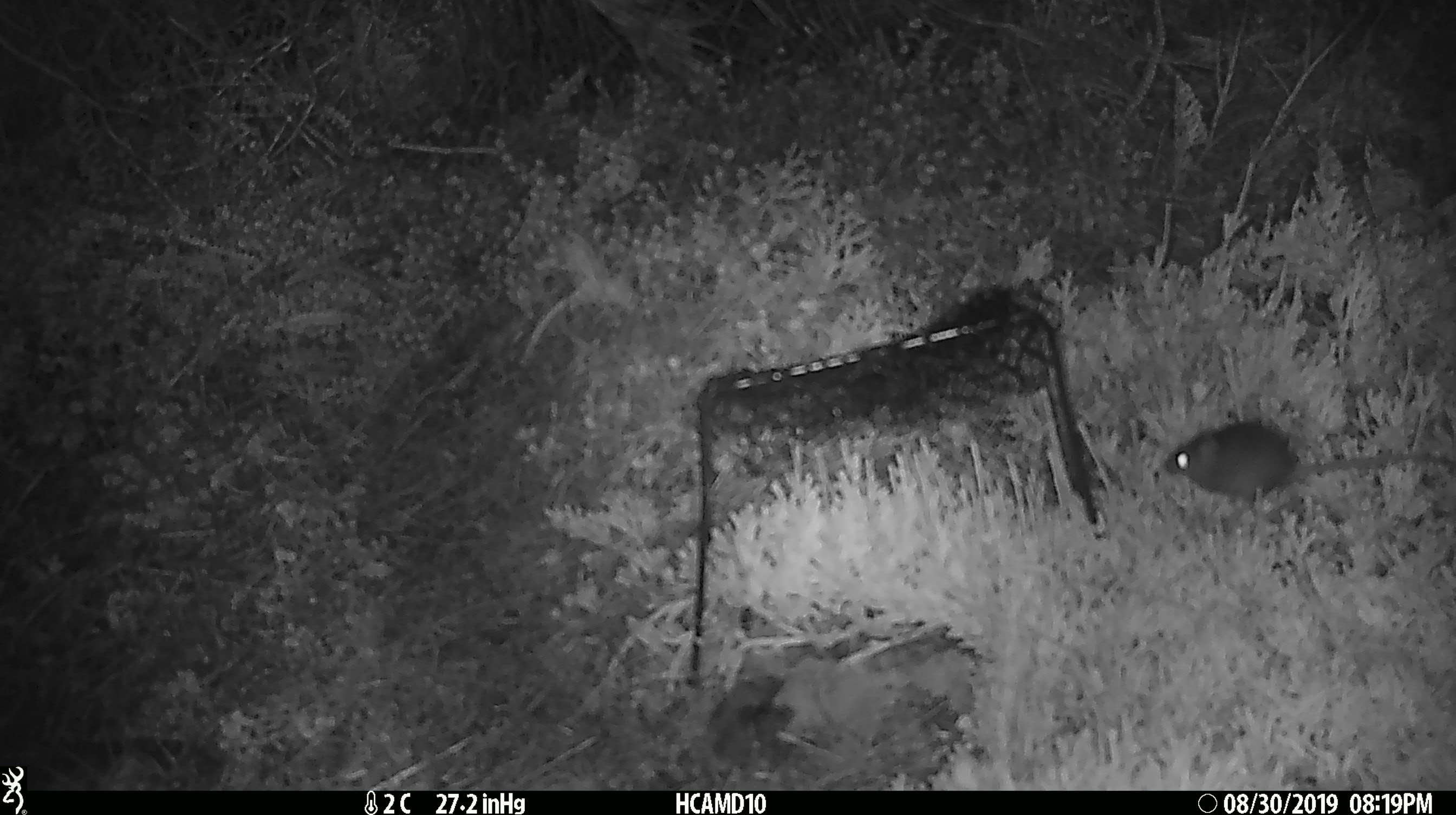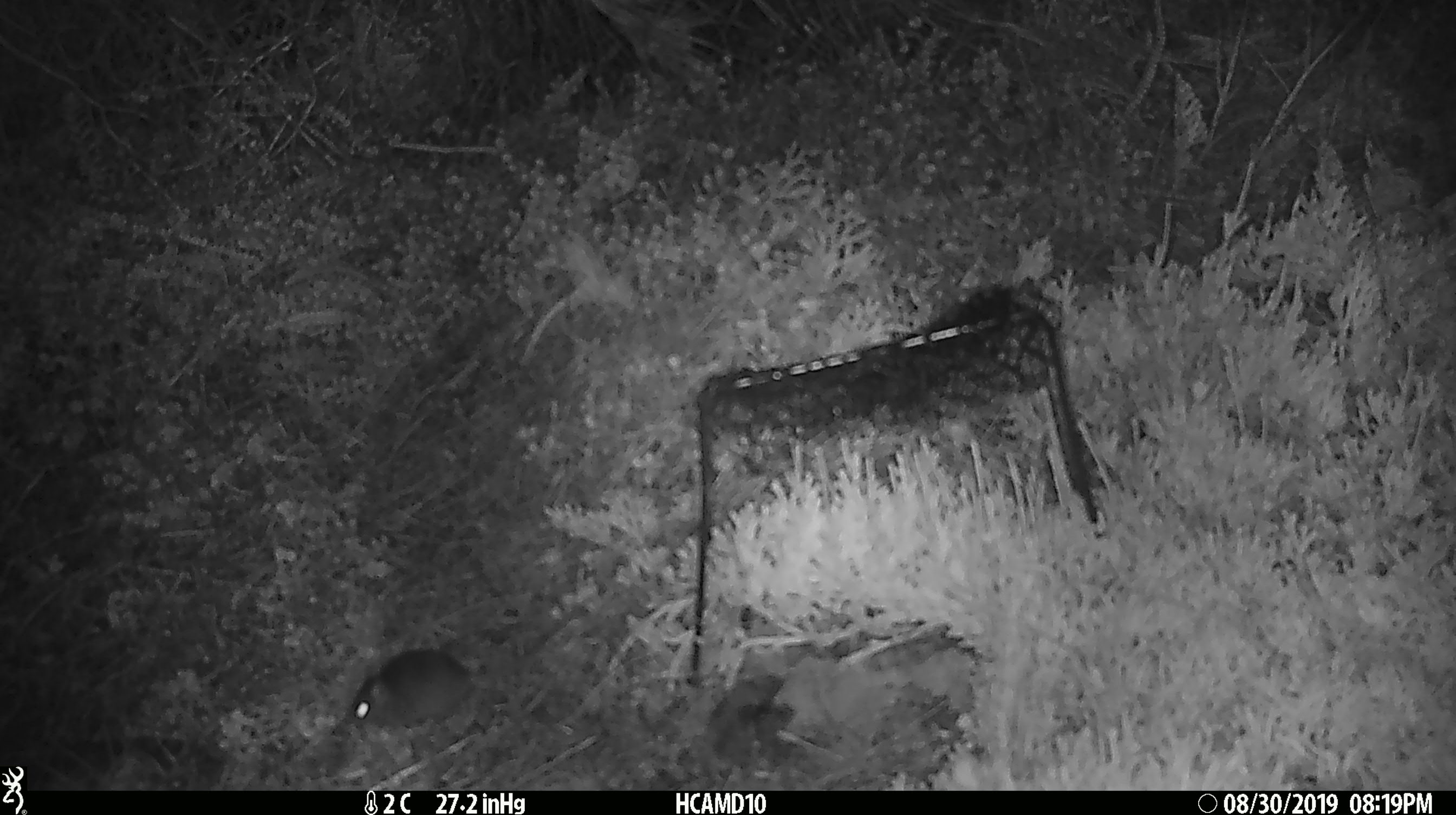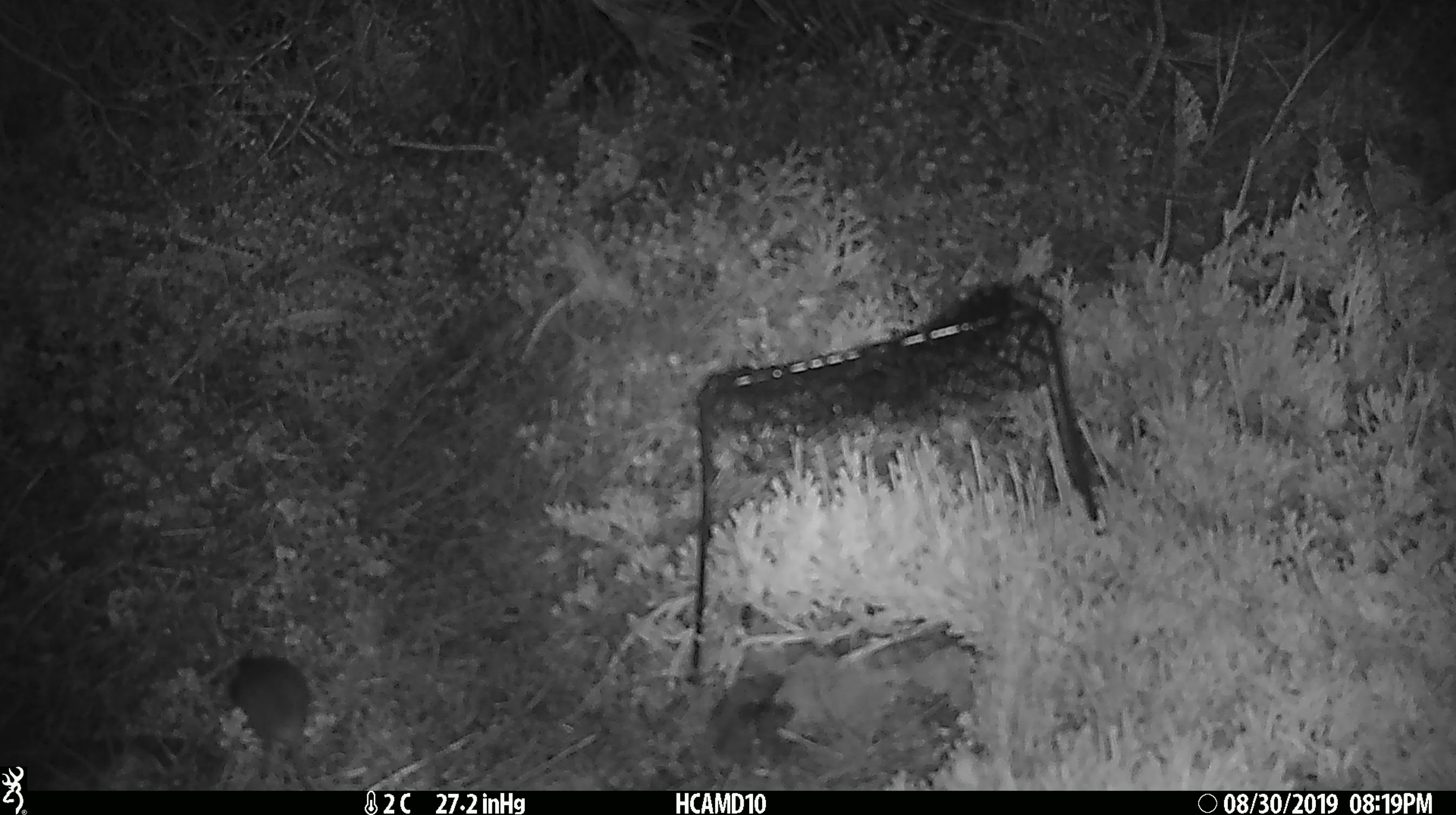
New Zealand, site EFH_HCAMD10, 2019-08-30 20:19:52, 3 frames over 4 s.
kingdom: Animalia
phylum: Chordata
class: Mammalia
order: Rodentia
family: Muridae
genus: Mus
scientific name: Mus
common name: mouse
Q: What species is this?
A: Mouse (Mus).